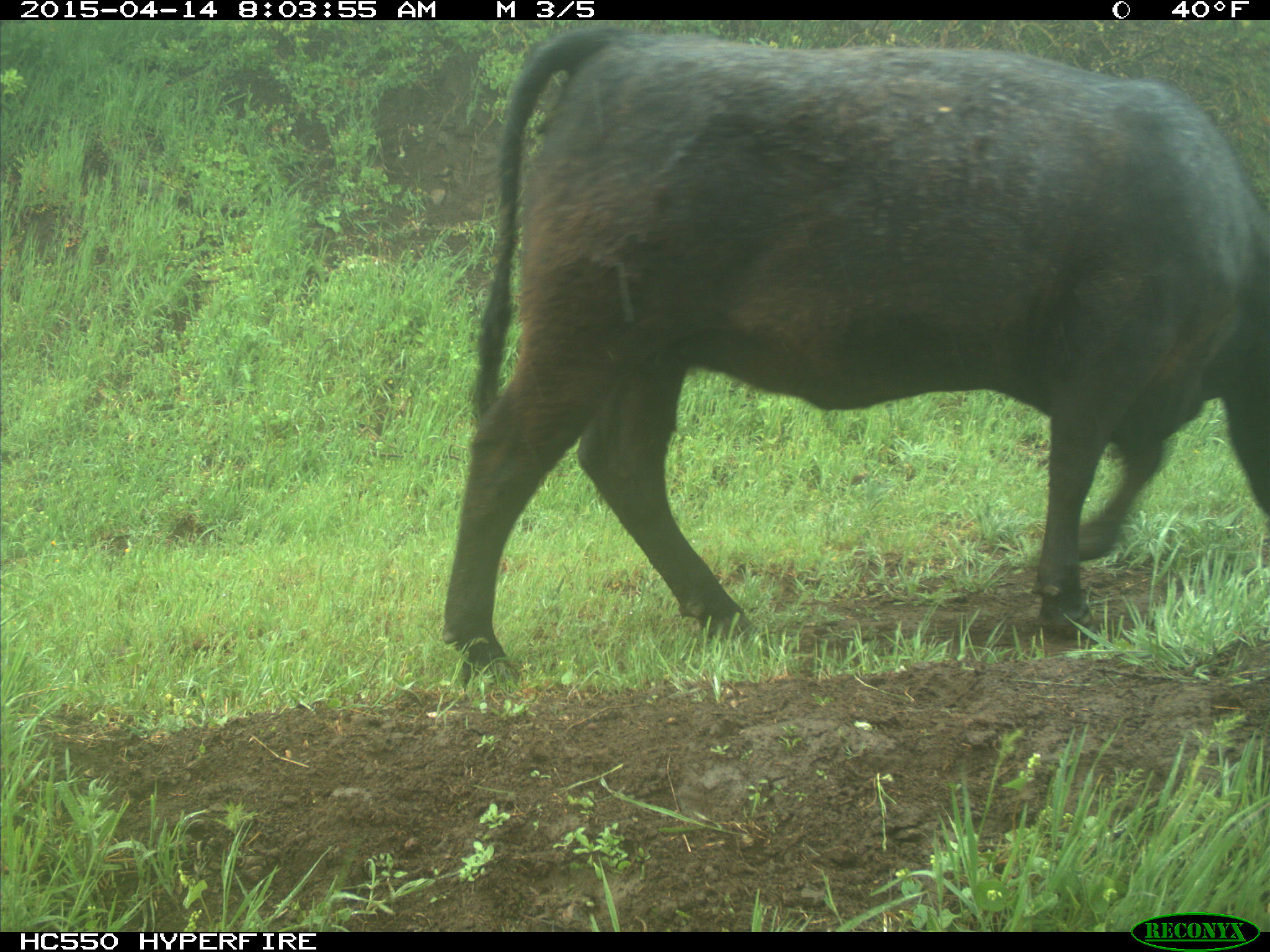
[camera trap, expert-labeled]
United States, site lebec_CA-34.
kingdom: Animalia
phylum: Chordata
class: Mammalia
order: Artiodactyla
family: Bovidae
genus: Bos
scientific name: Bos taurus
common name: domestic cow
Bos taurus (domestic cow).